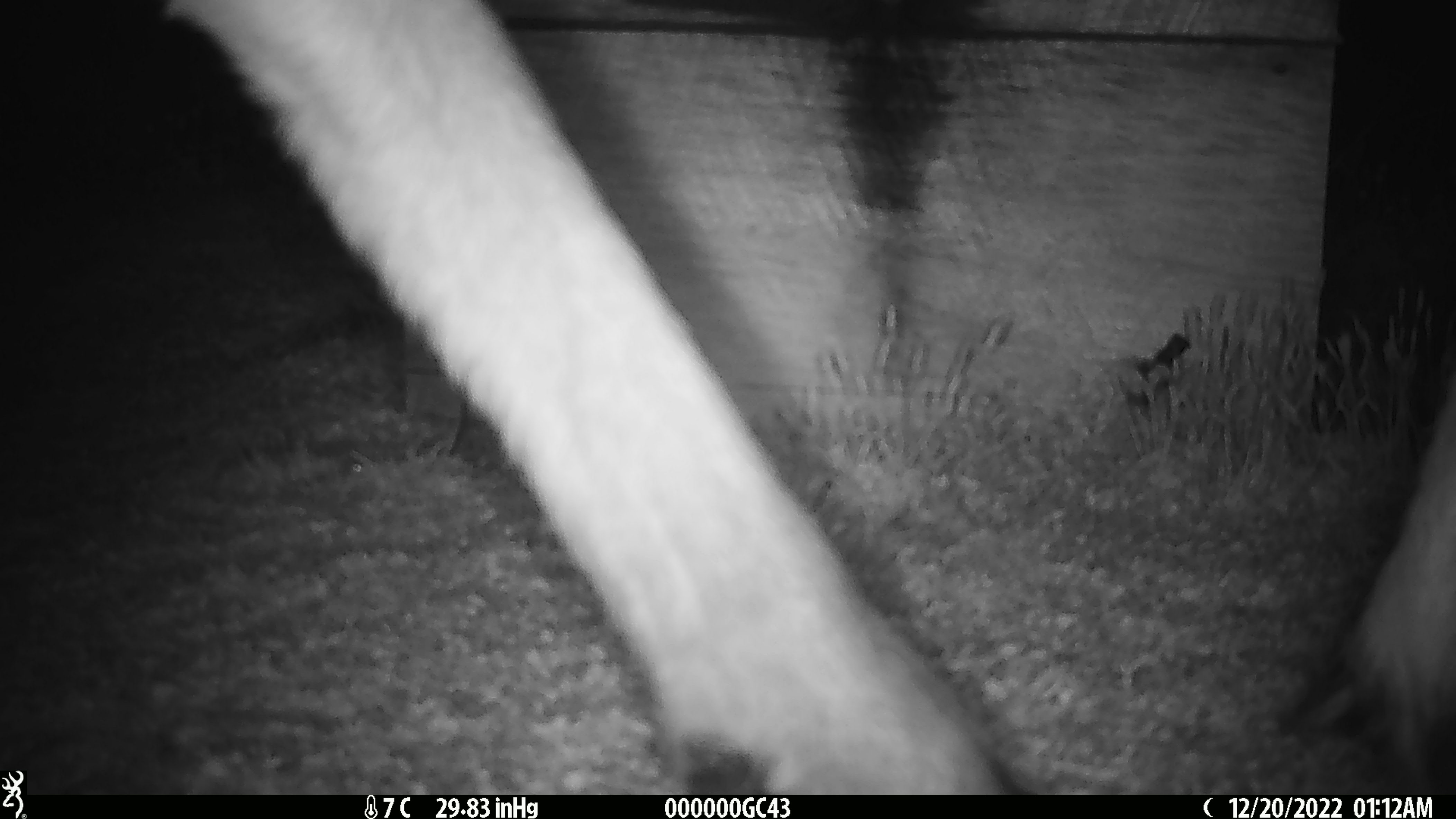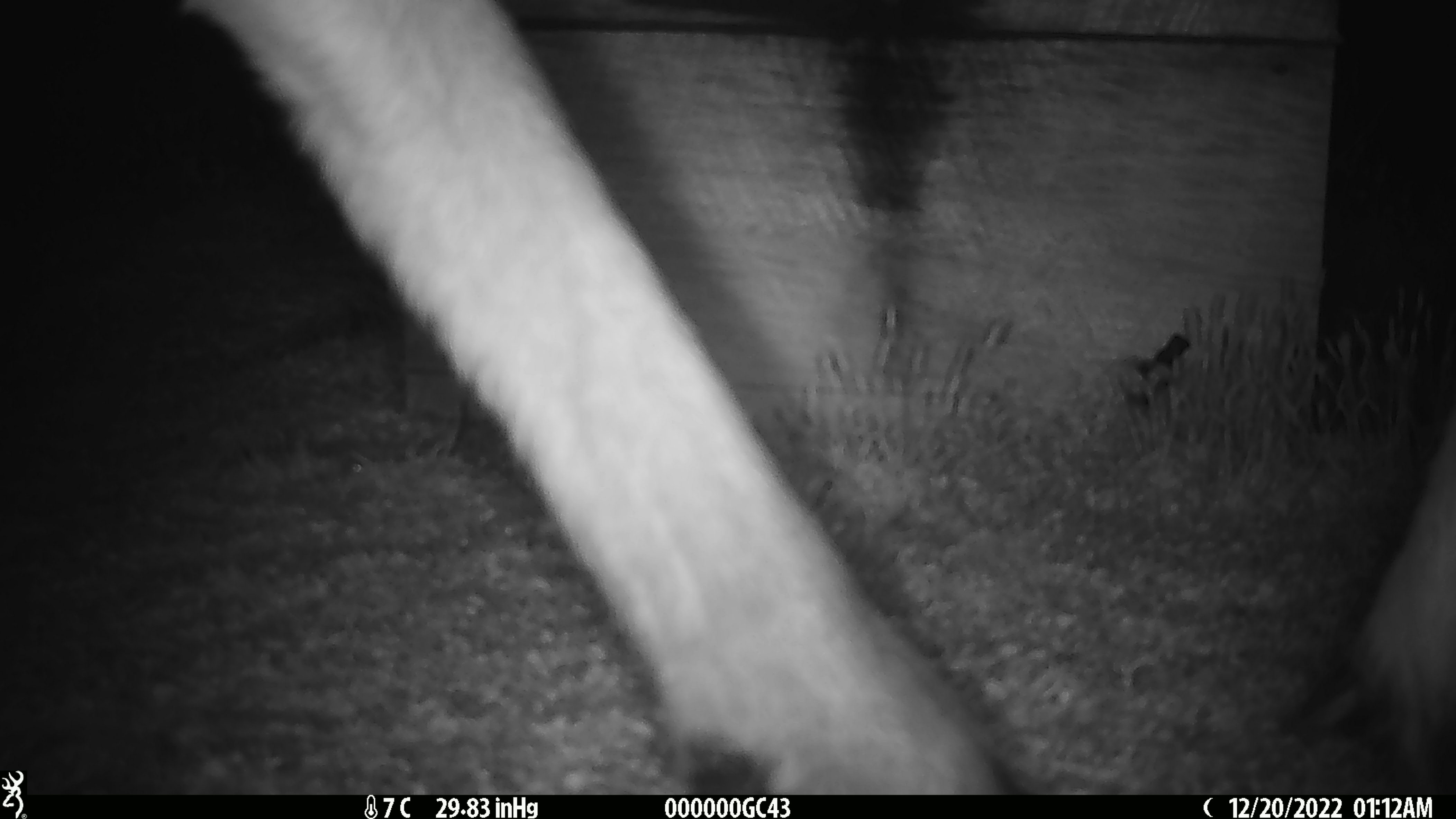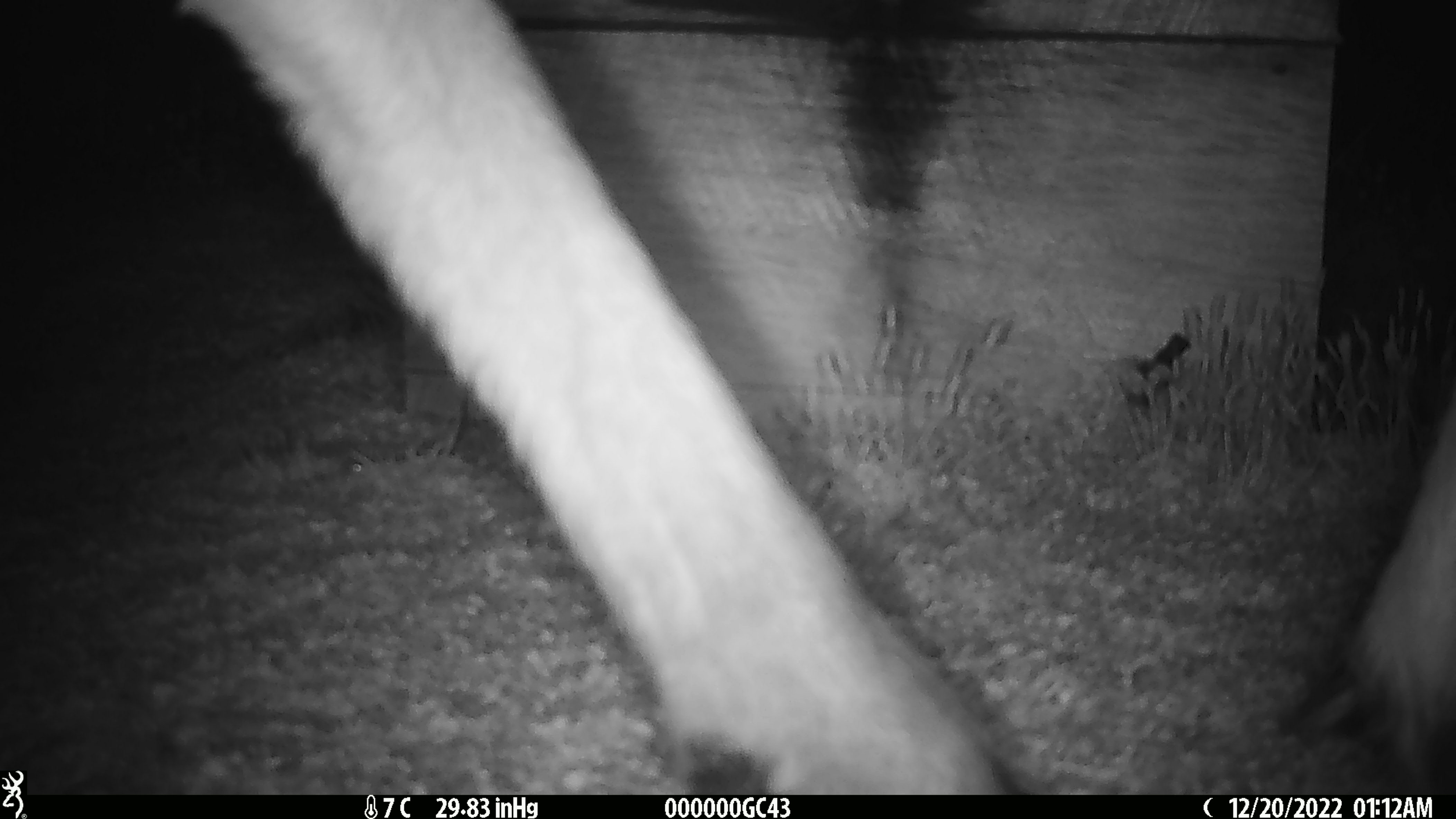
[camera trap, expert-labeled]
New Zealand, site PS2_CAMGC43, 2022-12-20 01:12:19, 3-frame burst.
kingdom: Animalia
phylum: Chordata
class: Mammalia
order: Artiodactyla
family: Cervidae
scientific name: Cervidae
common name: deer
Deer (Cervidae).